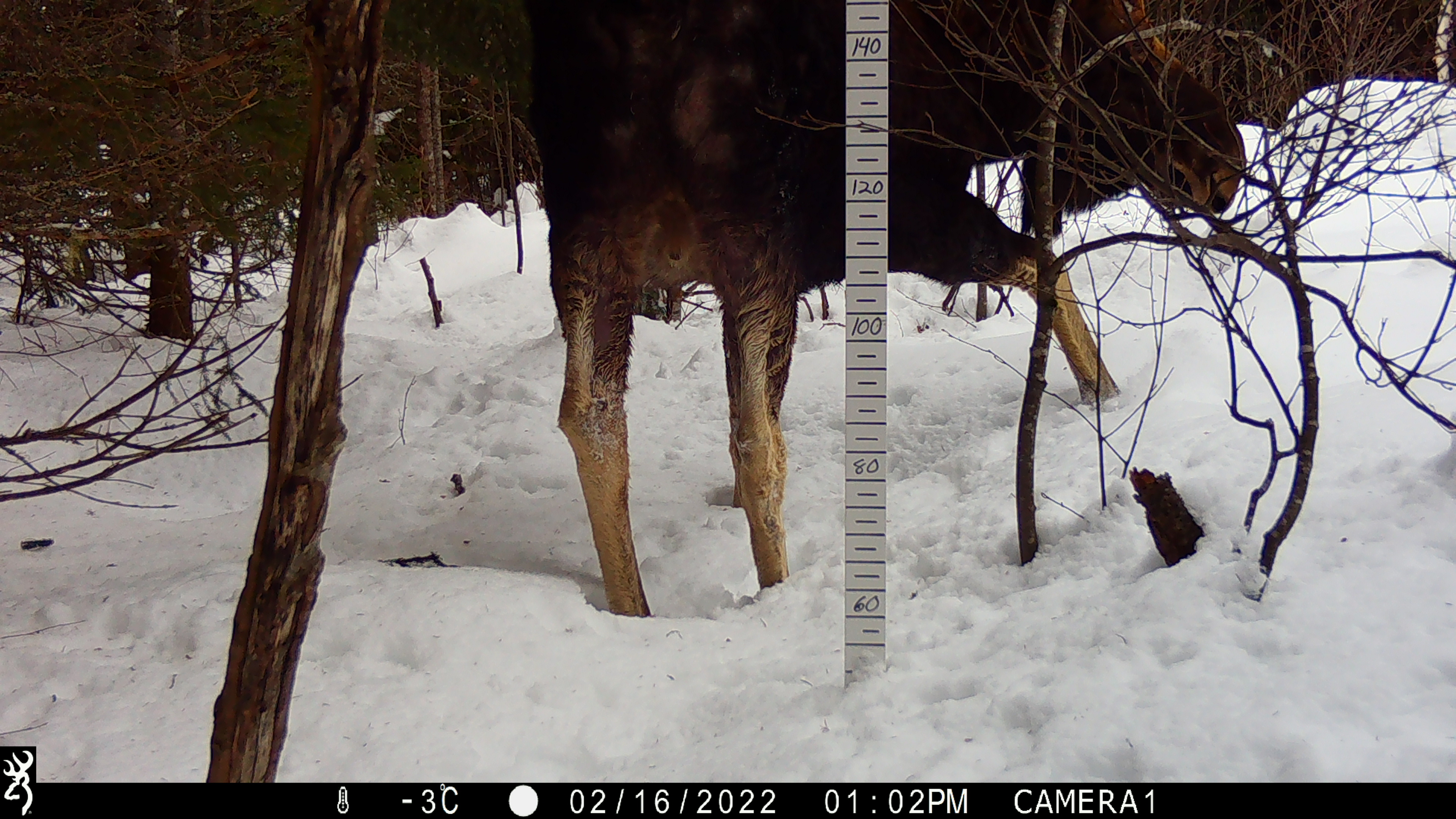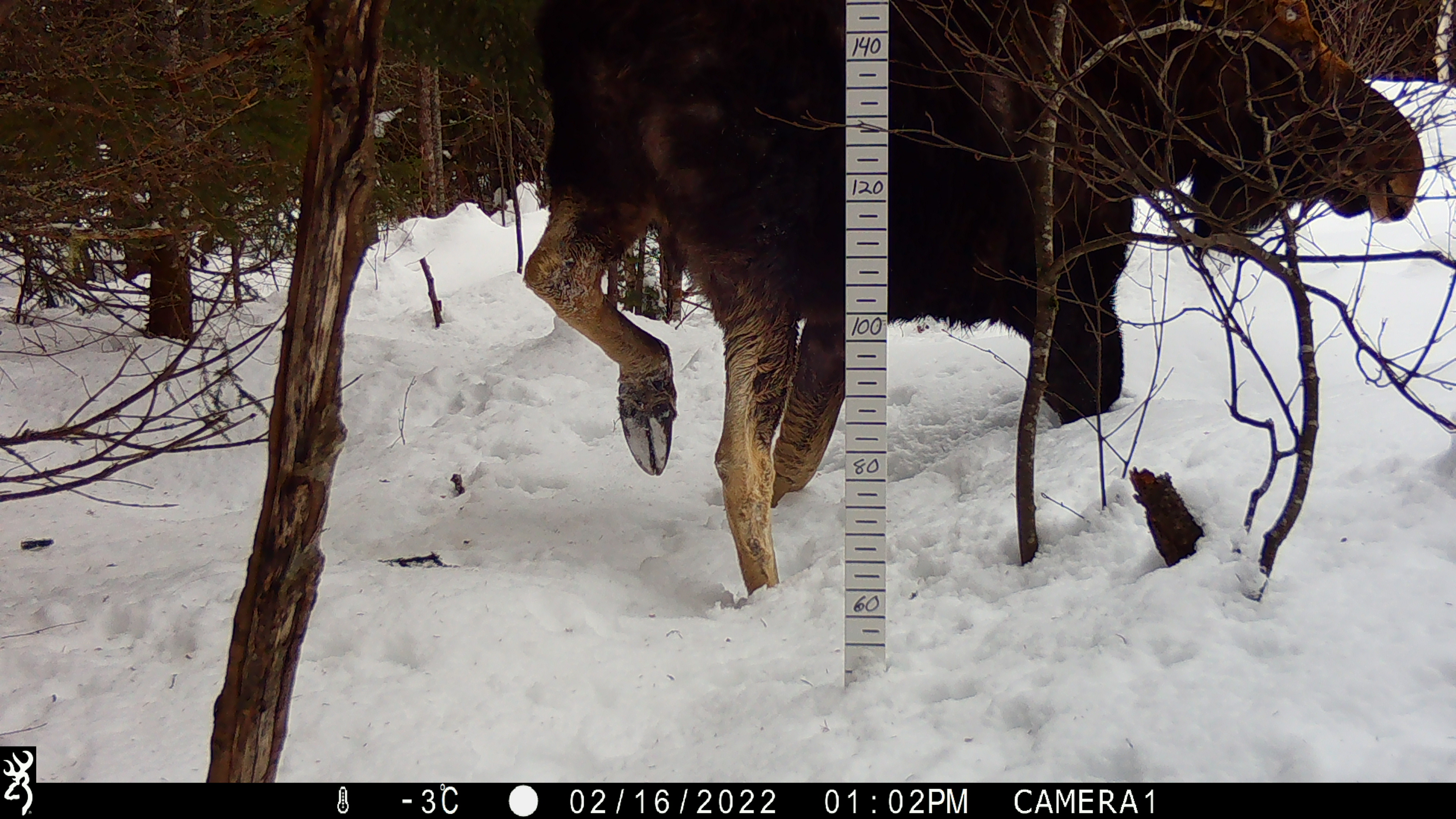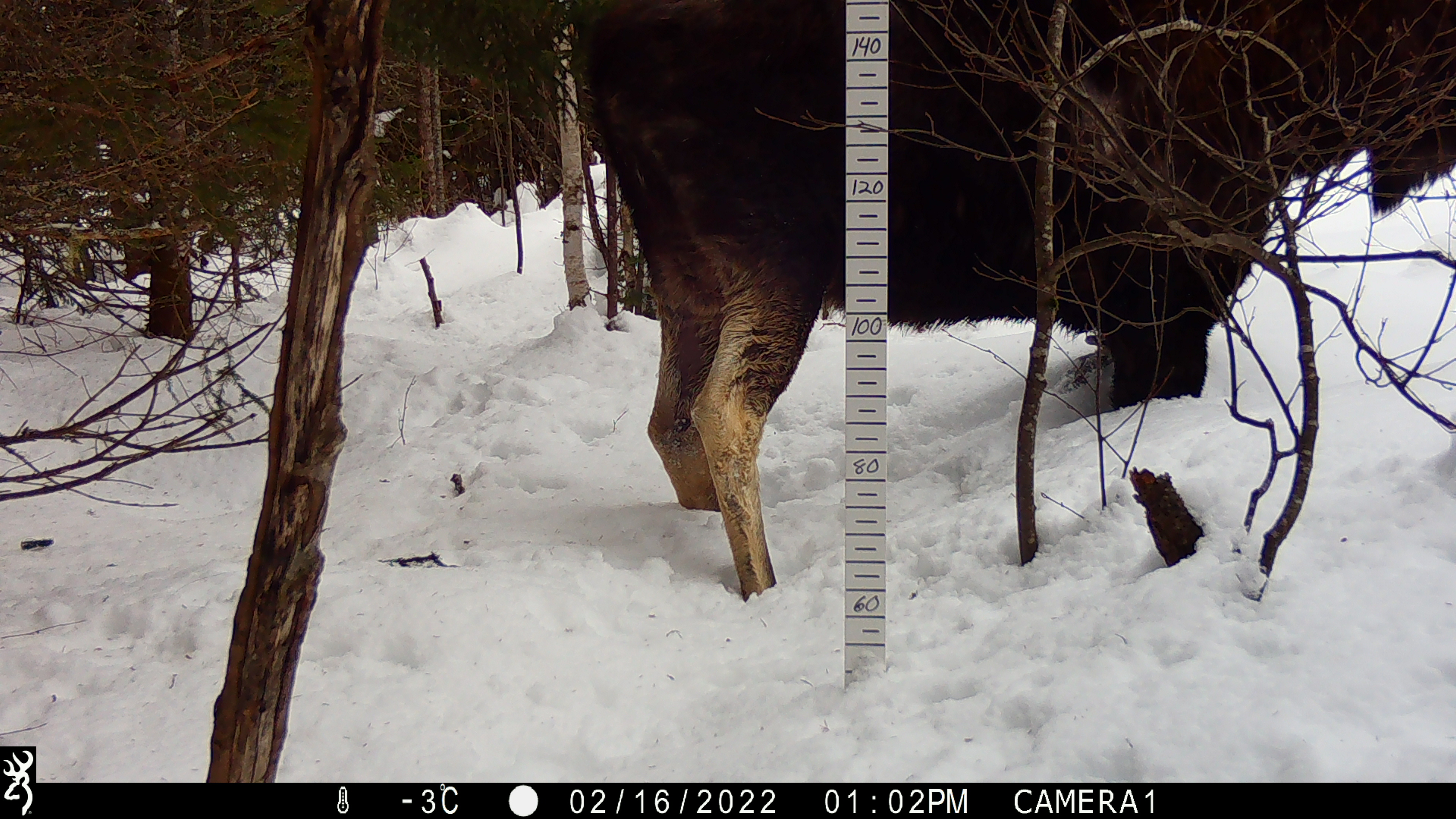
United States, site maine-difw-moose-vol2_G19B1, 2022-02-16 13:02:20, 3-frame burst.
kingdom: Animalia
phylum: Chordata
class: Mammalia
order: Artiodactyla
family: Cervidae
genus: Alces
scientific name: Alces alces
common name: moose